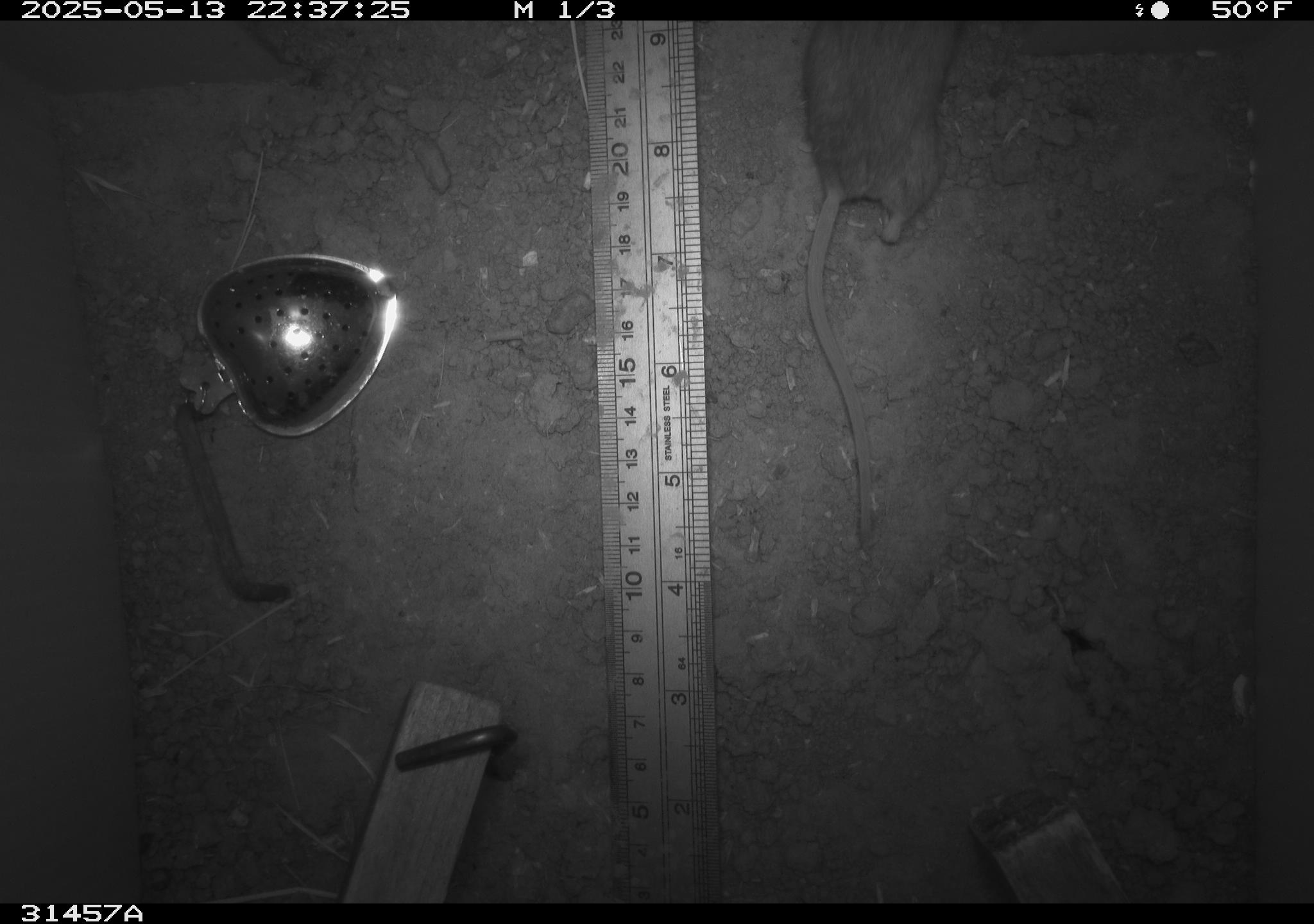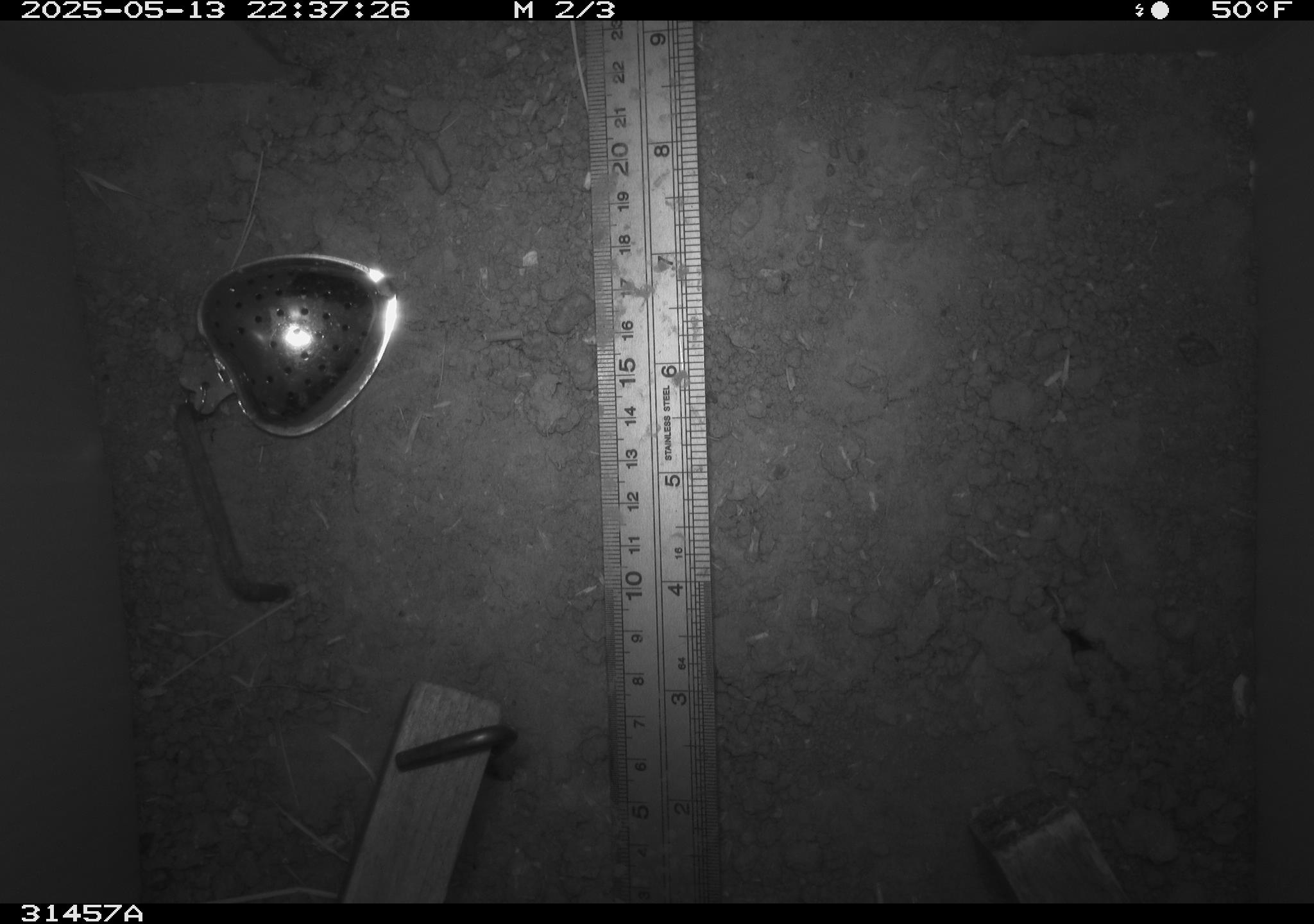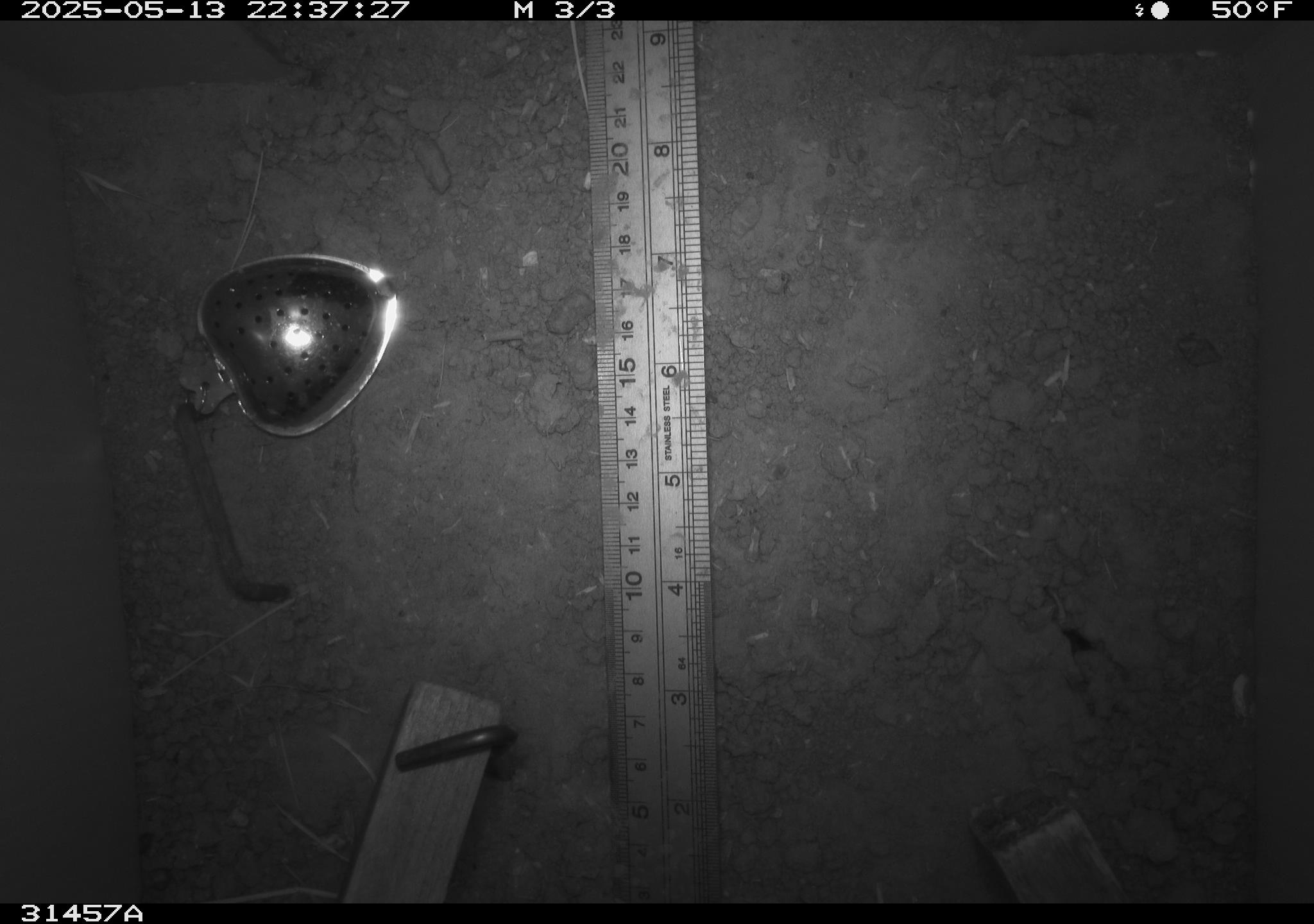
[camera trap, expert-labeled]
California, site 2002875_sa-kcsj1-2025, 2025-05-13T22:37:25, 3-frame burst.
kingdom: Animalia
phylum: Chordata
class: Mammalia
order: Rodentia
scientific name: Rodentia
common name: rodent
Rodent (Rodentia).